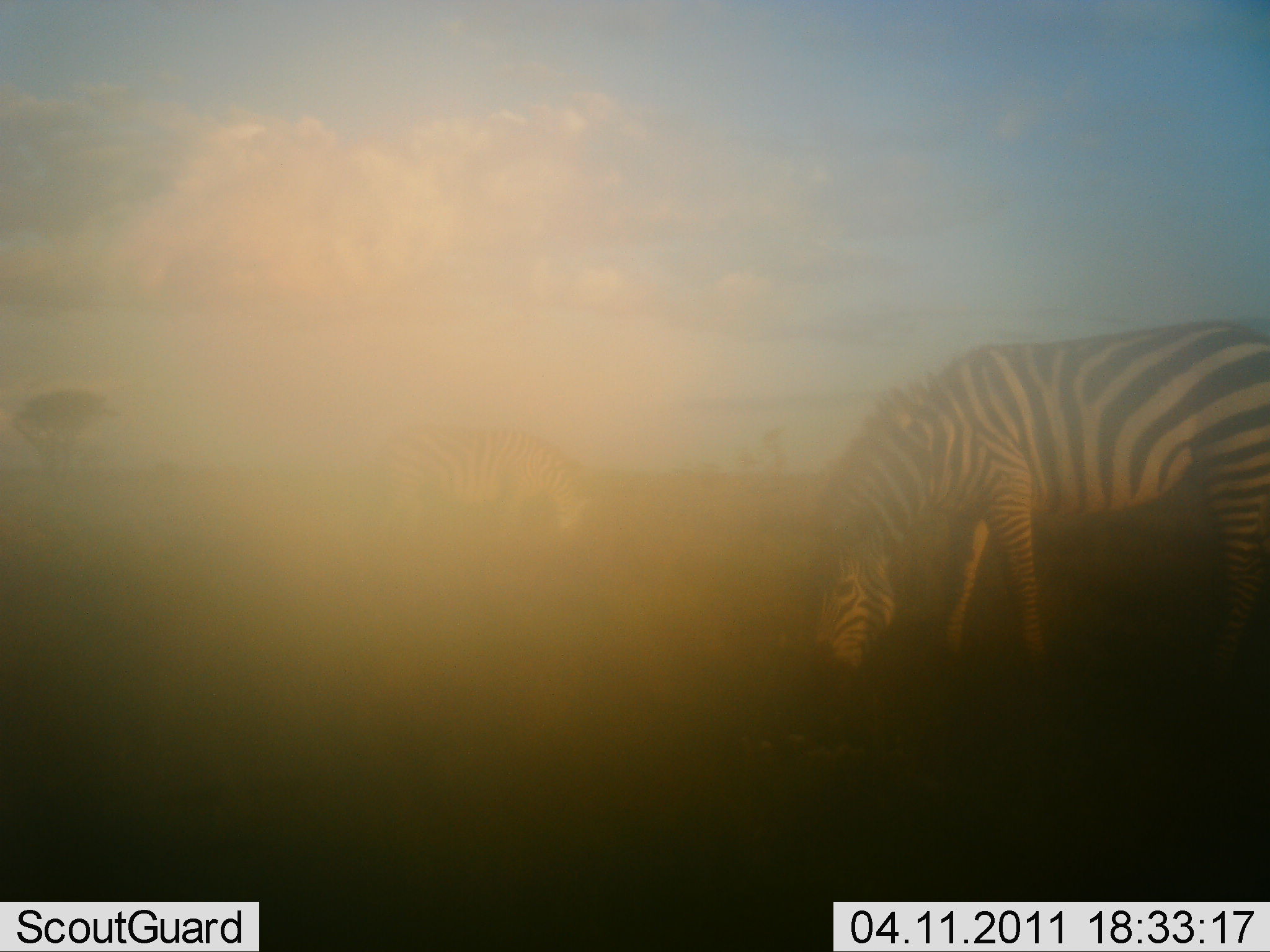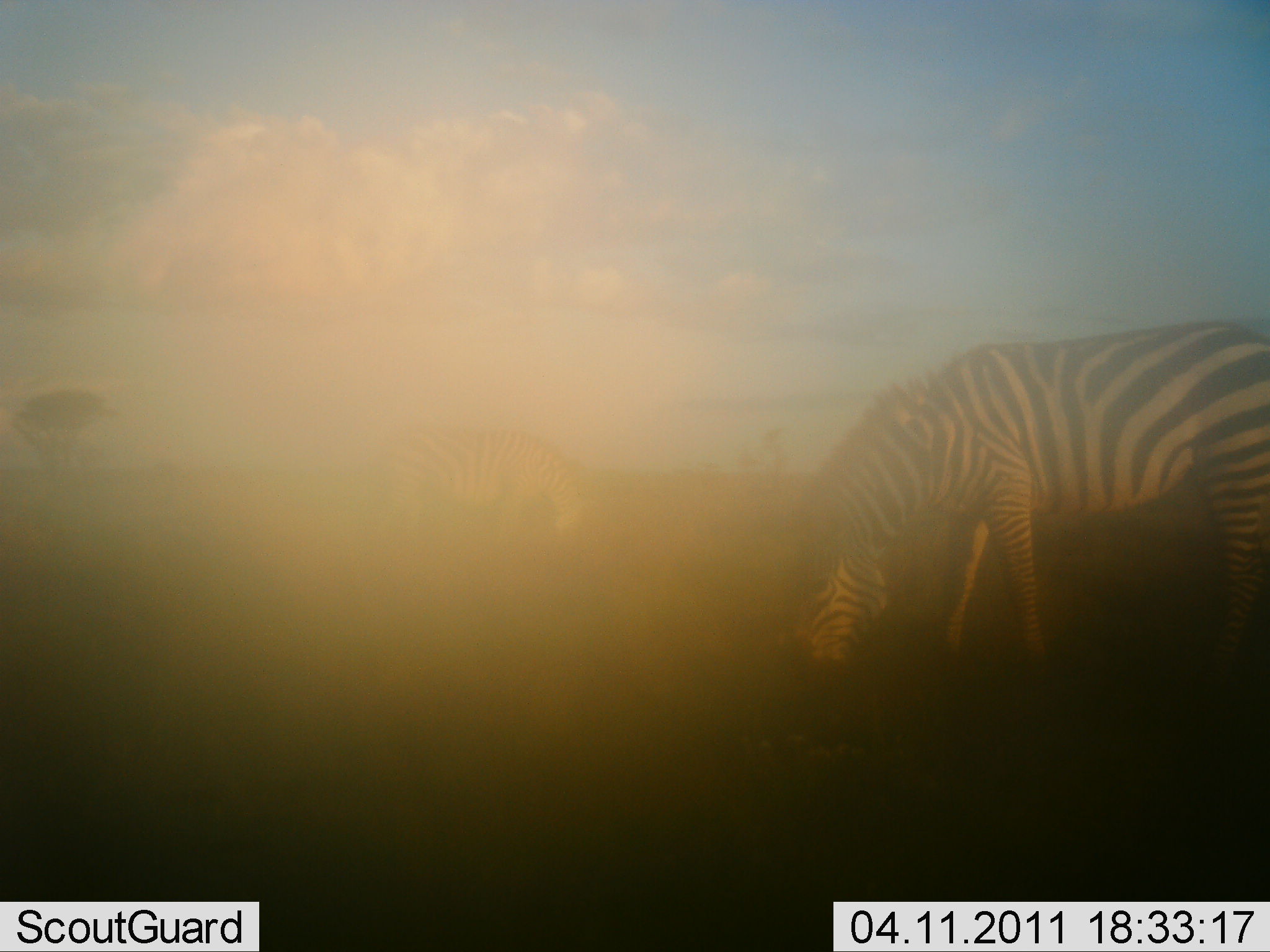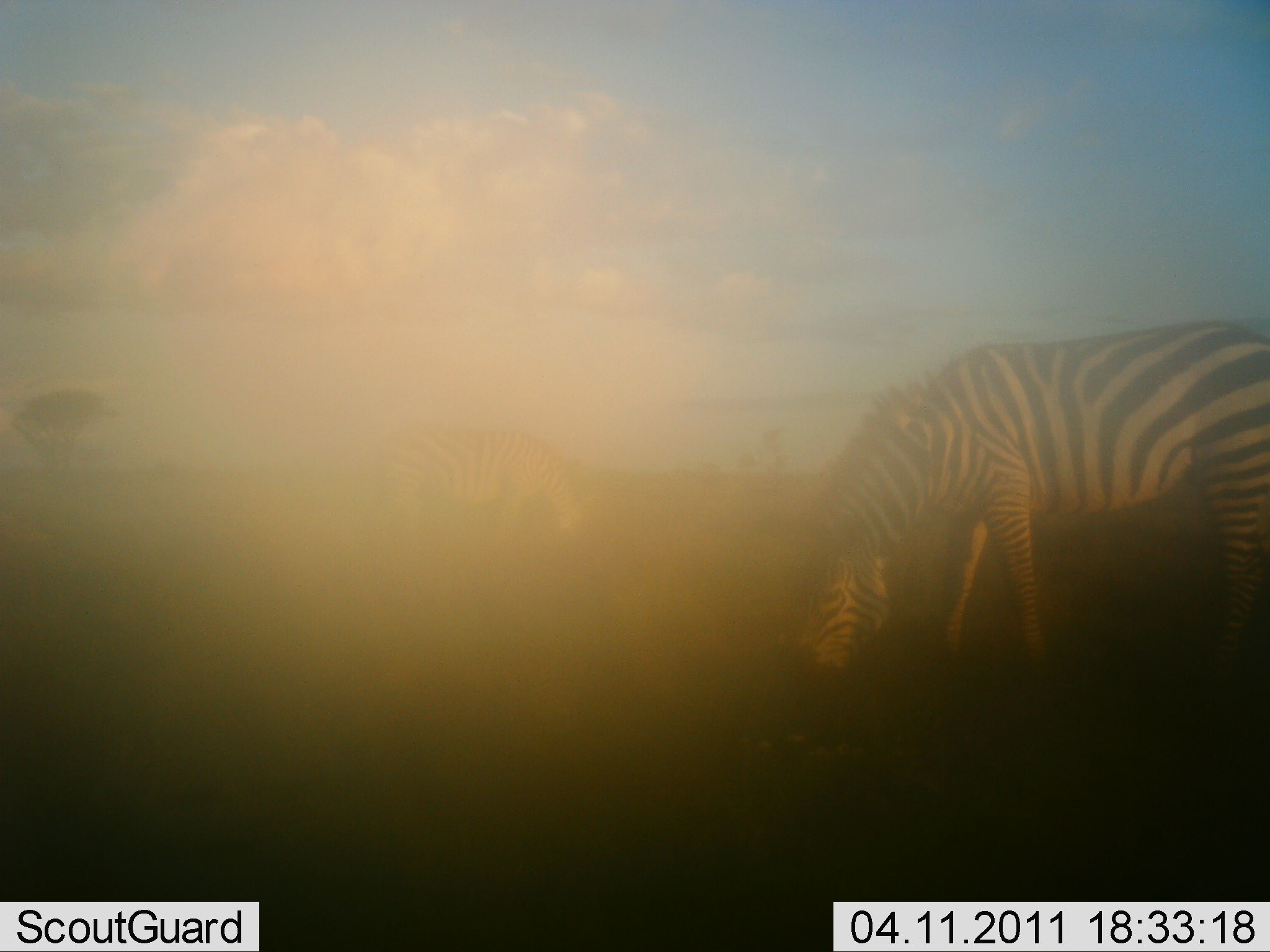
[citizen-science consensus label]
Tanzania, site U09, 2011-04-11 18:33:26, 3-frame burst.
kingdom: Animalia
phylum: Chordata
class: Mammalia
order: Perissodactyla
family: Equidae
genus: Equus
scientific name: Equus quagga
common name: plains zebra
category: zebra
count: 2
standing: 38%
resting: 0%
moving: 0%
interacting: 0%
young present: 0%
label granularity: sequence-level